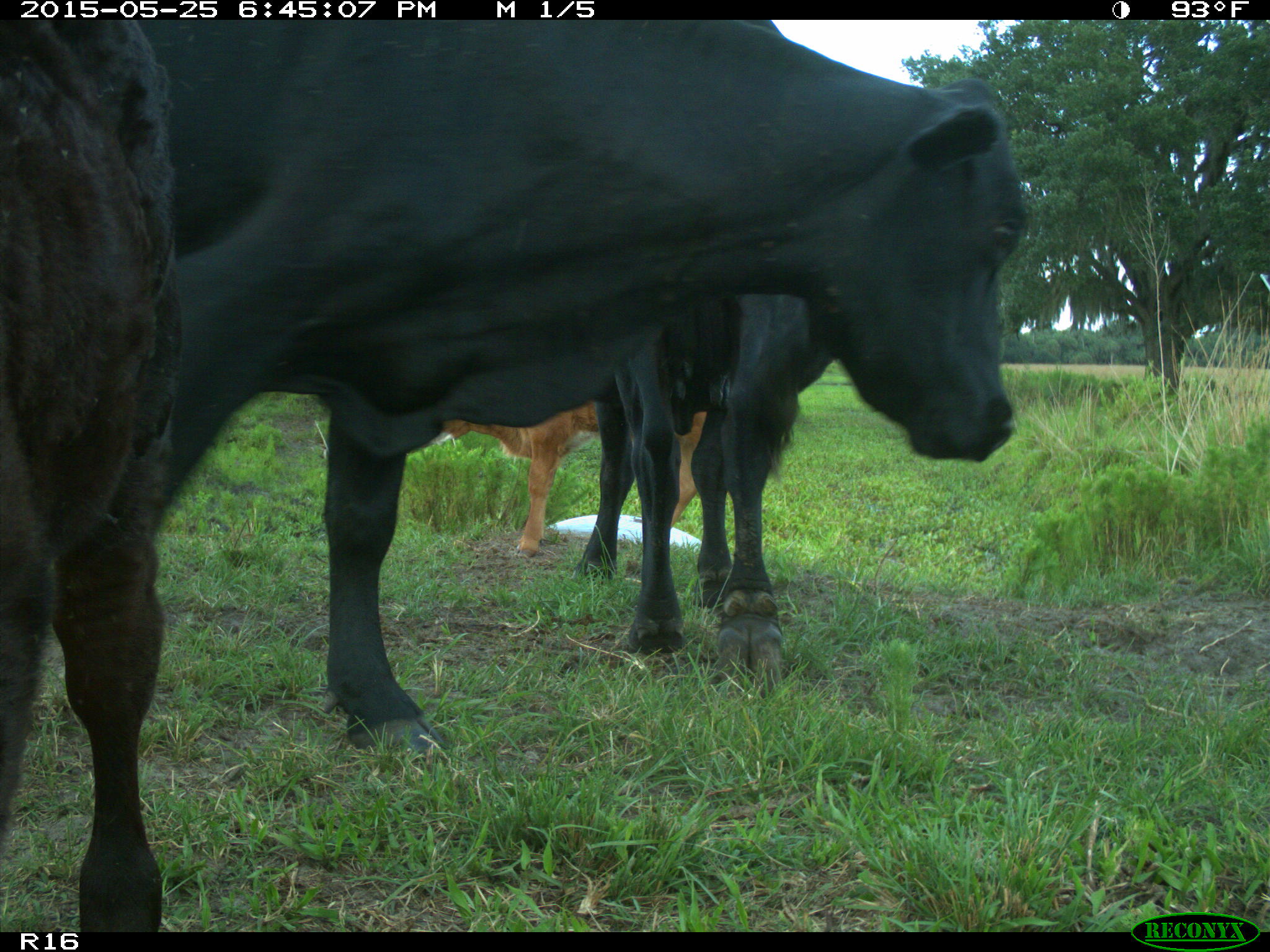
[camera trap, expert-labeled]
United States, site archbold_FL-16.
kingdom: Animalia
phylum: Chordata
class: Mammalia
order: Artiodactyla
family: Bovidae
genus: Bos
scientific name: Bos taurus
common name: domestic cow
Bos taurus (domestic cow).